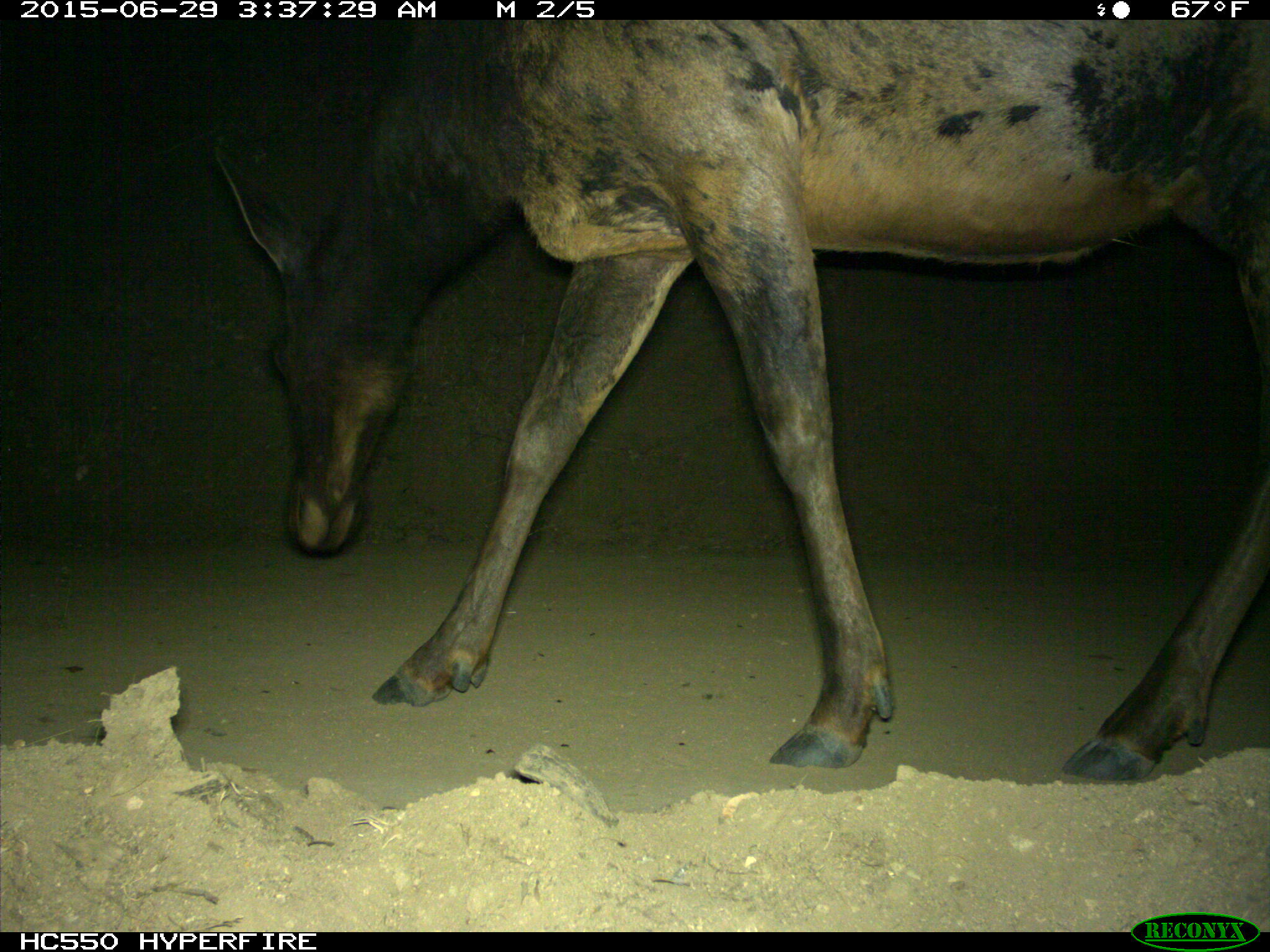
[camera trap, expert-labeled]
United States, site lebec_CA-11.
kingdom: Animalia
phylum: Chordata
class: Mammalia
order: Artiodactyla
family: Cervidae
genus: Cervus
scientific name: Cervus canadensis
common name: elk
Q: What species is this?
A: Cervus canadensis (elk).